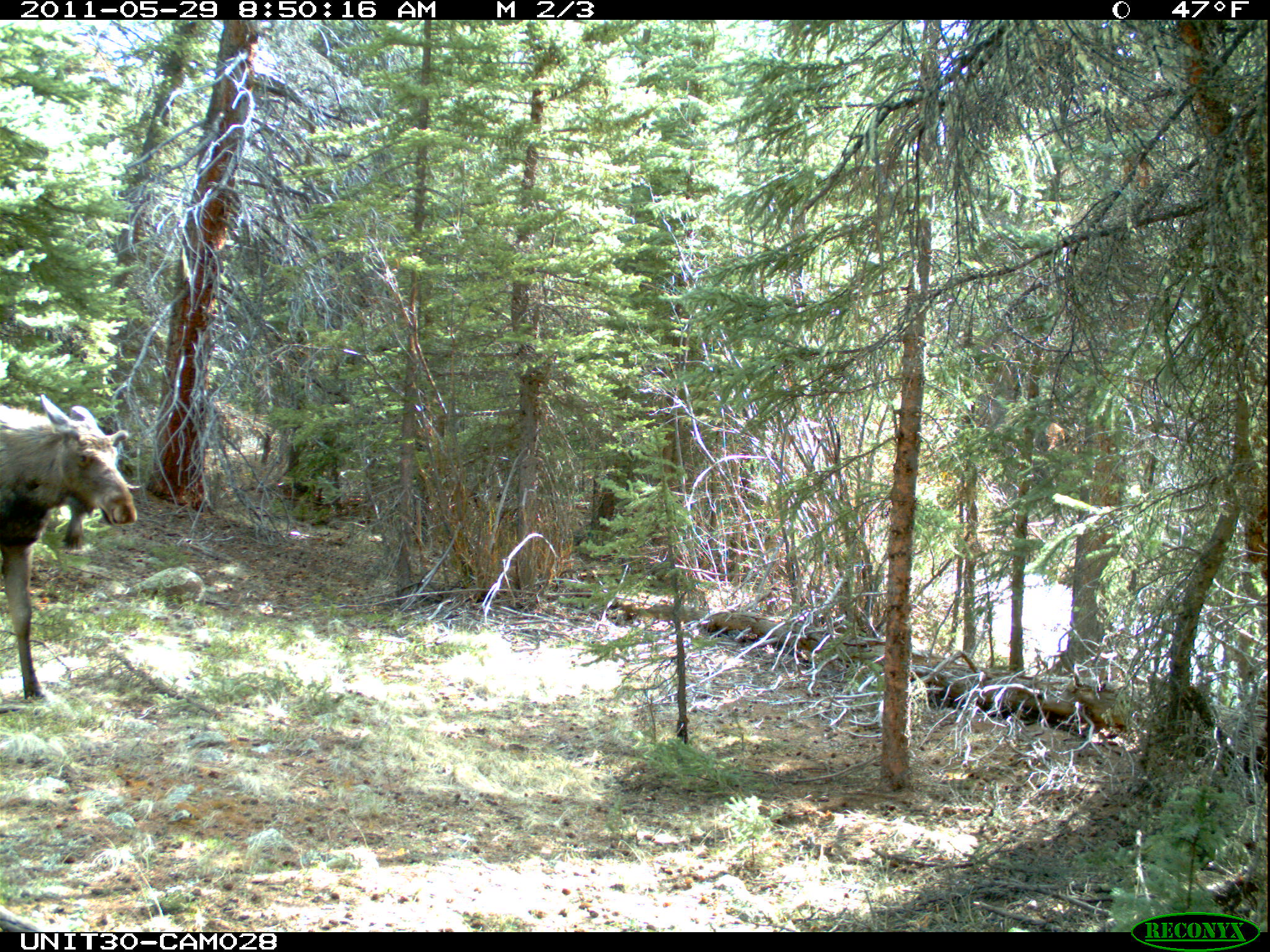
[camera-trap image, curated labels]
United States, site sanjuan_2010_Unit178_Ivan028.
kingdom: Animalia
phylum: Chordata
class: Mammalia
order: Artiodactyla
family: Cervidae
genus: Alces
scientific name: Alces alces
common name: moose